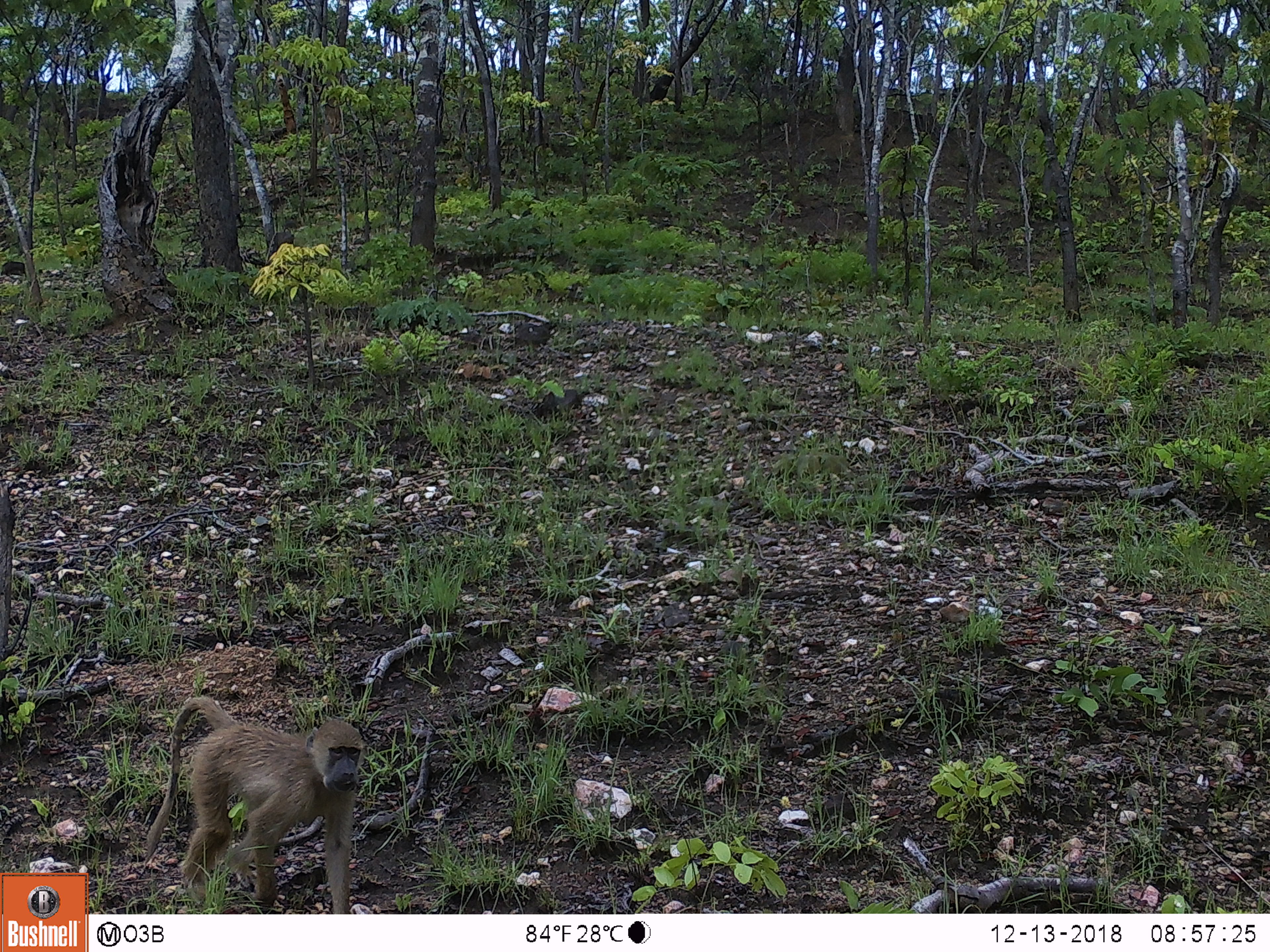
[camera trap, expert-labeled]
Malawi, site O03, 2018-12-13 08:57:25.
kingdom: Animalia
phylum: Chordata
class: Mammalia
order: Primates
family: Cercopithecidae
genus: Papio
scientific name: Papio cynocephalus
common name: yellow baboon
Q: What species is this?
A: Yellow baboon (Papio cynocephalus).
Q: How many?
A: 1.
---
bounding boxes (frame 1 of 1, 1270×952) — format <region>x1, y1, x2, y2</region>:
yellow baboon: <region>139, 683, 371, 911</region>